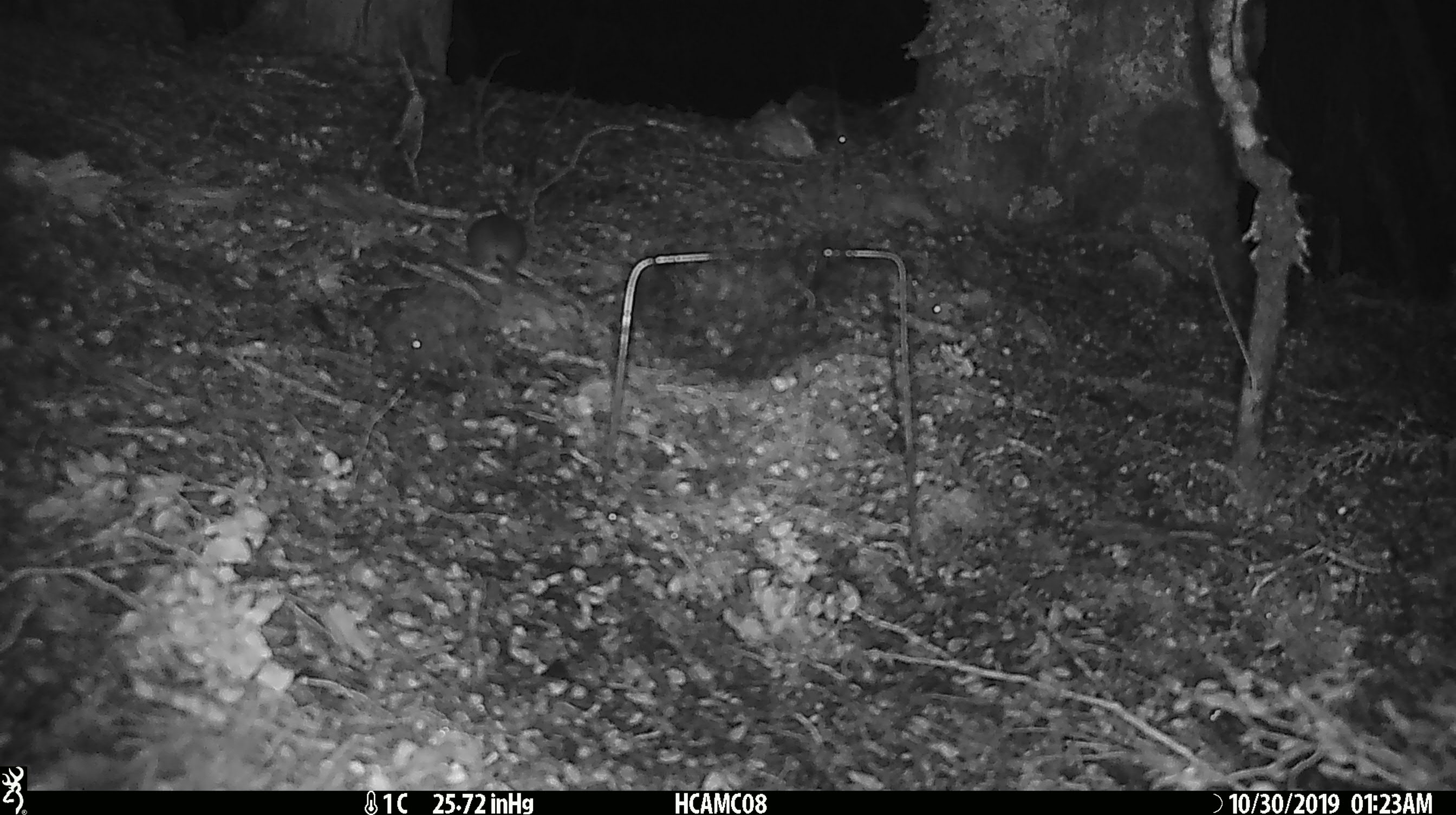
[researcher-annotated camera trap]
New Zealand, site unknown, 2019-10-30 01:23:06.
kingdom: Animalia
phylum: Chordata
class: Mammalia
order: Rodentia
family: Muridae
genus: Mus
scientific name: Mus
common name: mouse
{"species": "mouse (Mus)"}